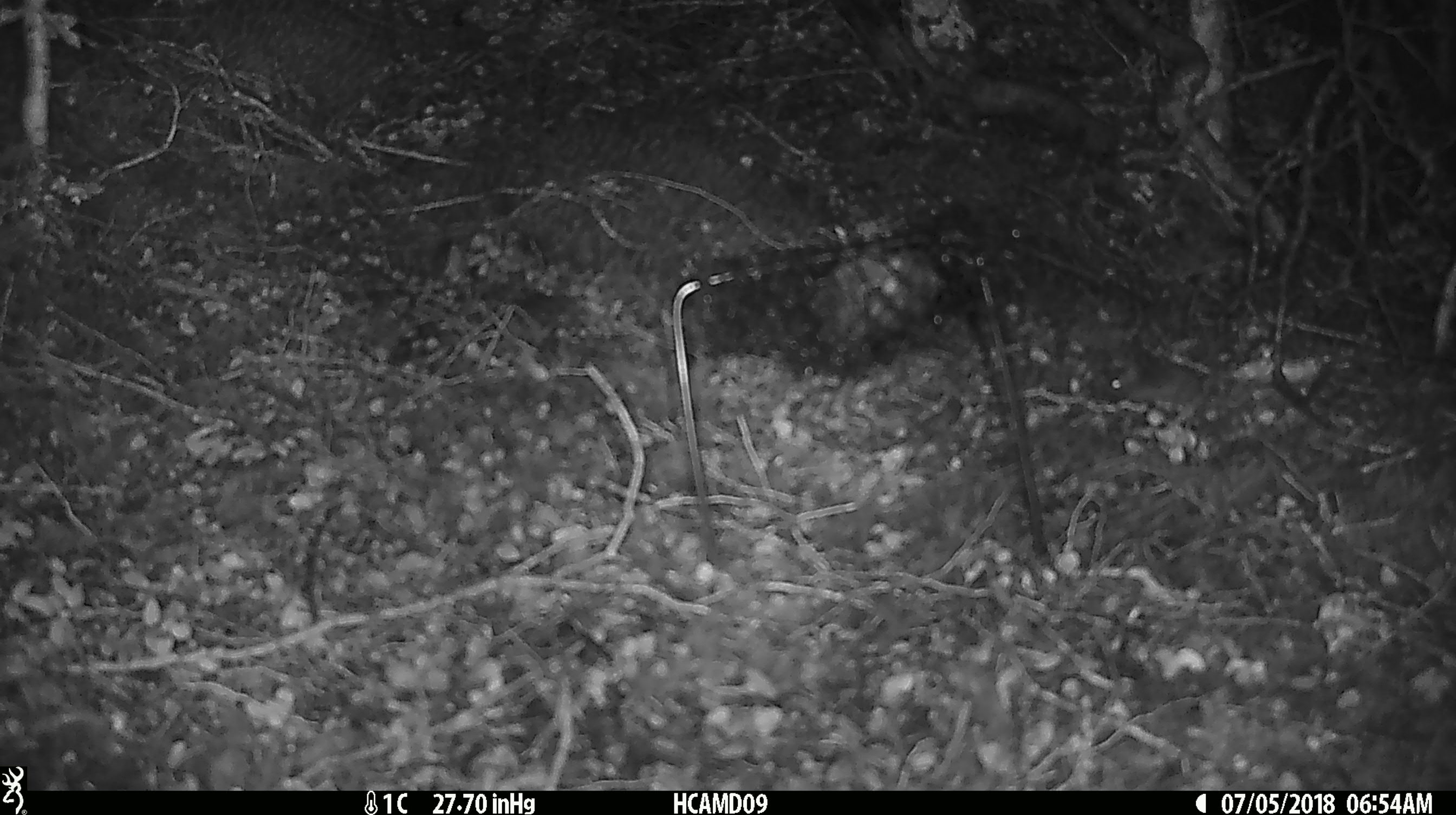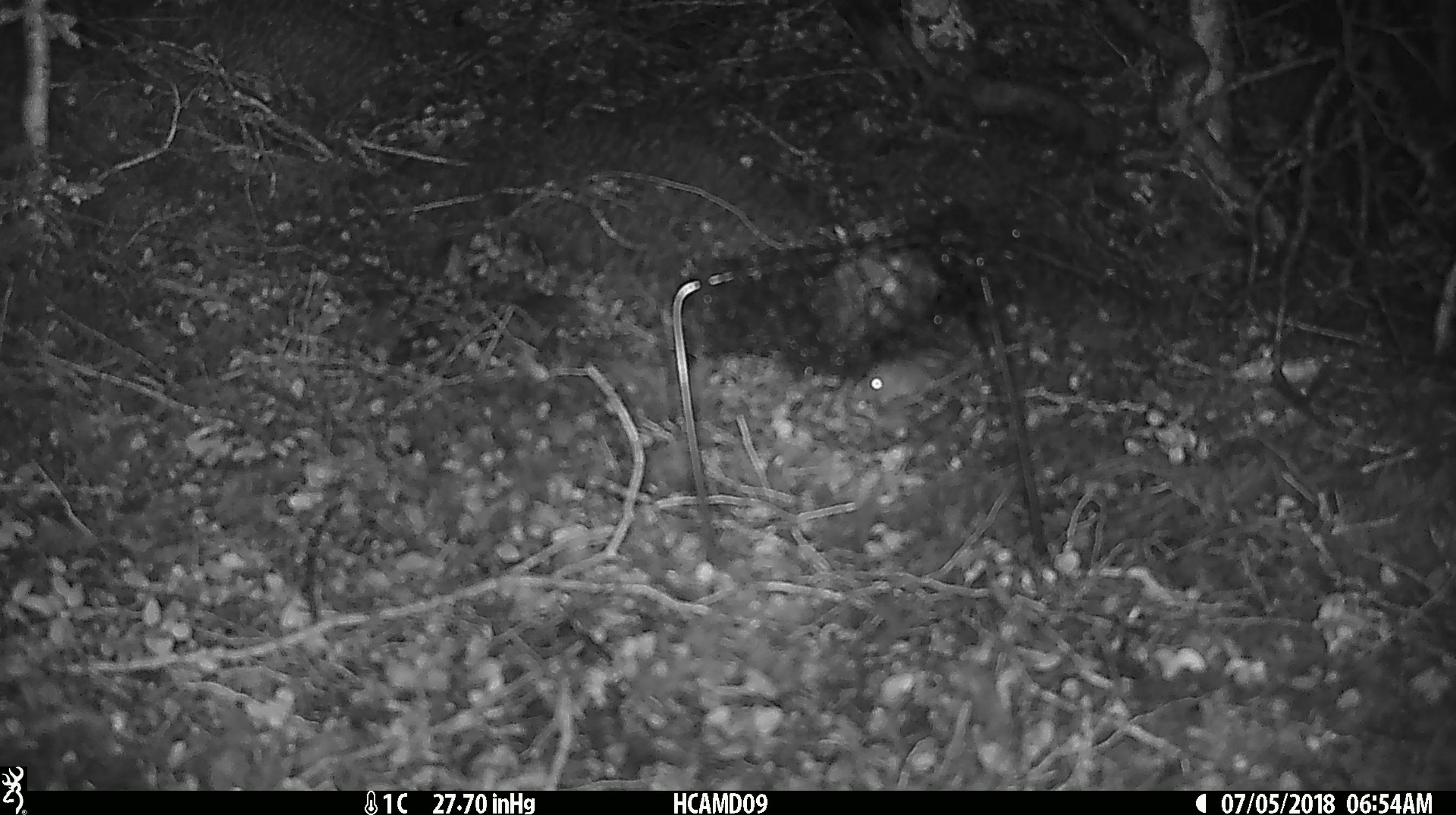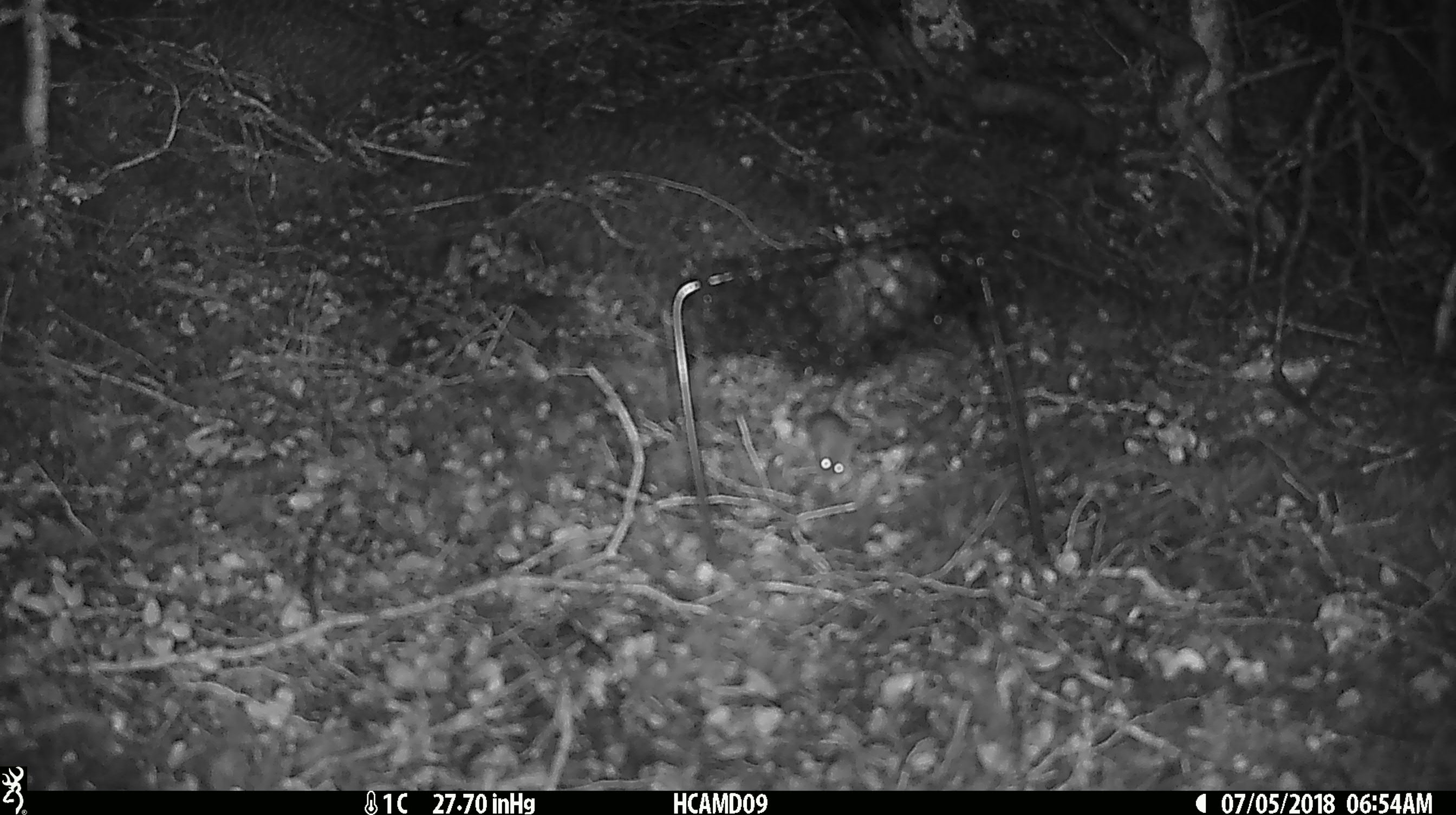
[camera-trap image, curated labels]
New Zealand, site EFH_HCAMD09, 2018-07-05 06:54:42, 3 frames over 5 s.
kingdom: Animalia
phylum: Chordata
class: Mammalia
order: Rodentia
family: Muridae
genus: Mus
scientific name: Mus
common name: mouse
Mouse (Mus).